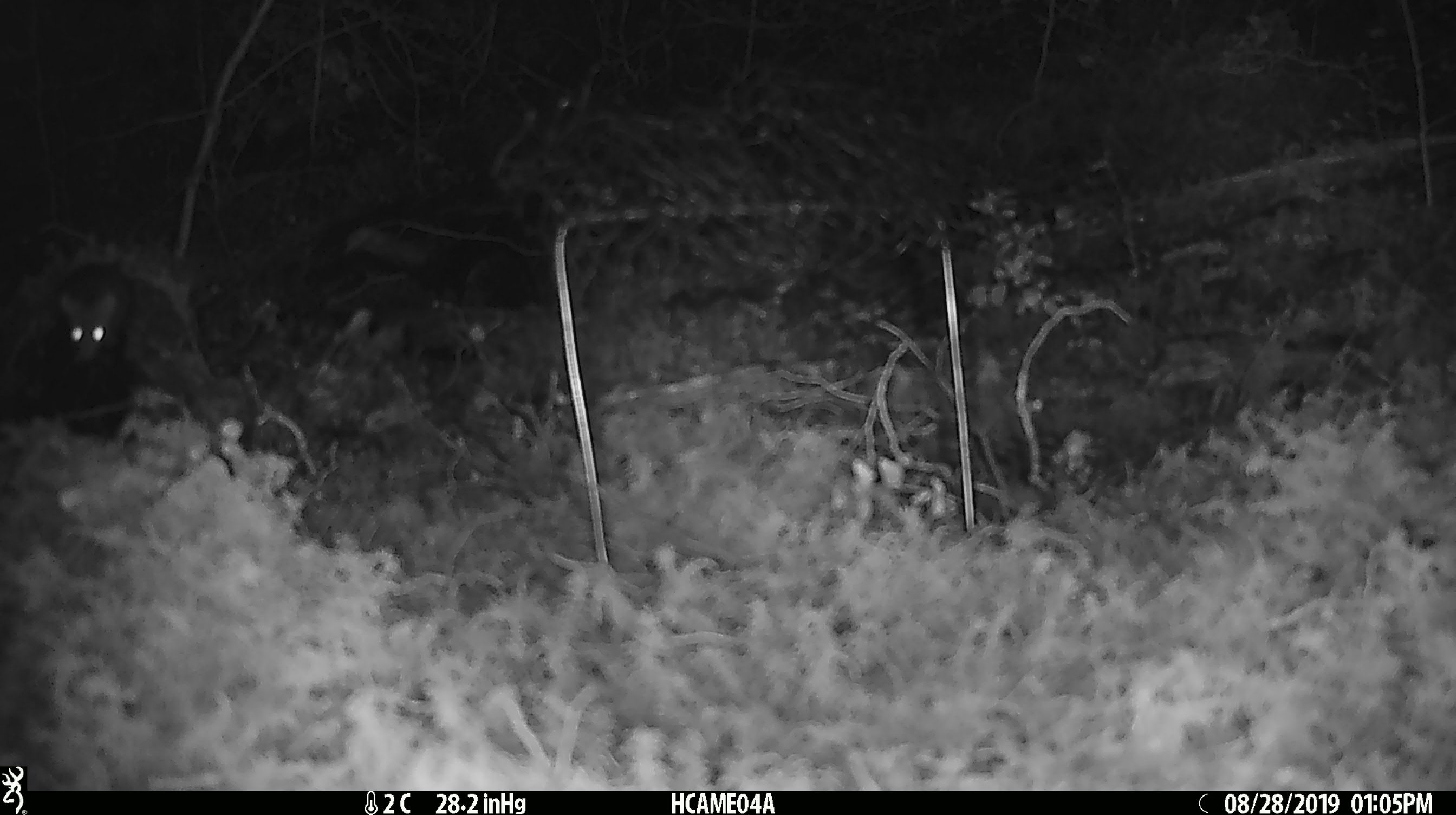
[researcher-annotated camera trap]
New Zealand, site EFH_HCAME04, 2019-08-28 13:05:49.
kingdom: Animalia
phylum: Chordata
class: Mammalia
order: Rodentia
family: Muridae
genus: Mus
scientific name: Mus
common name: mouse